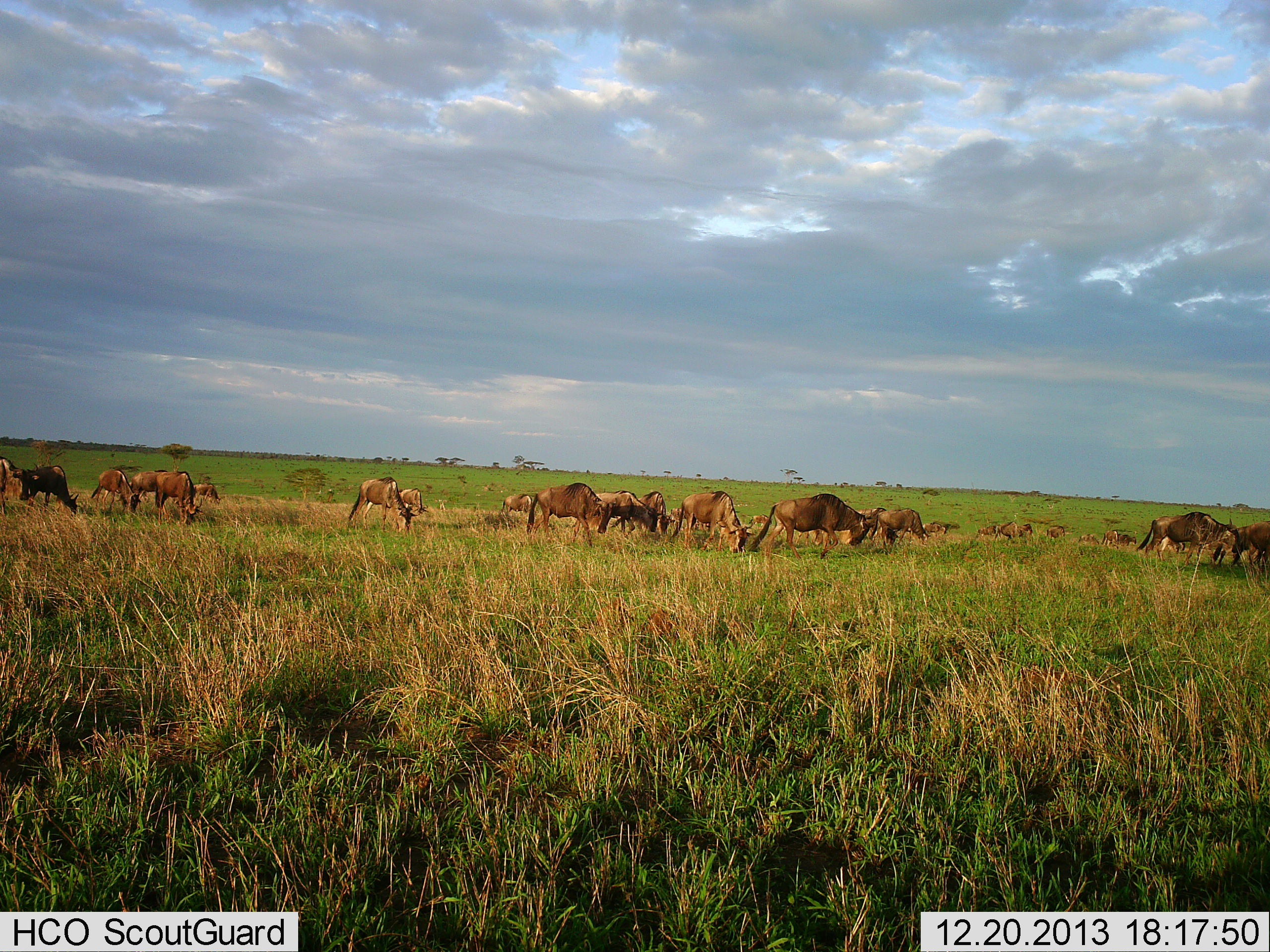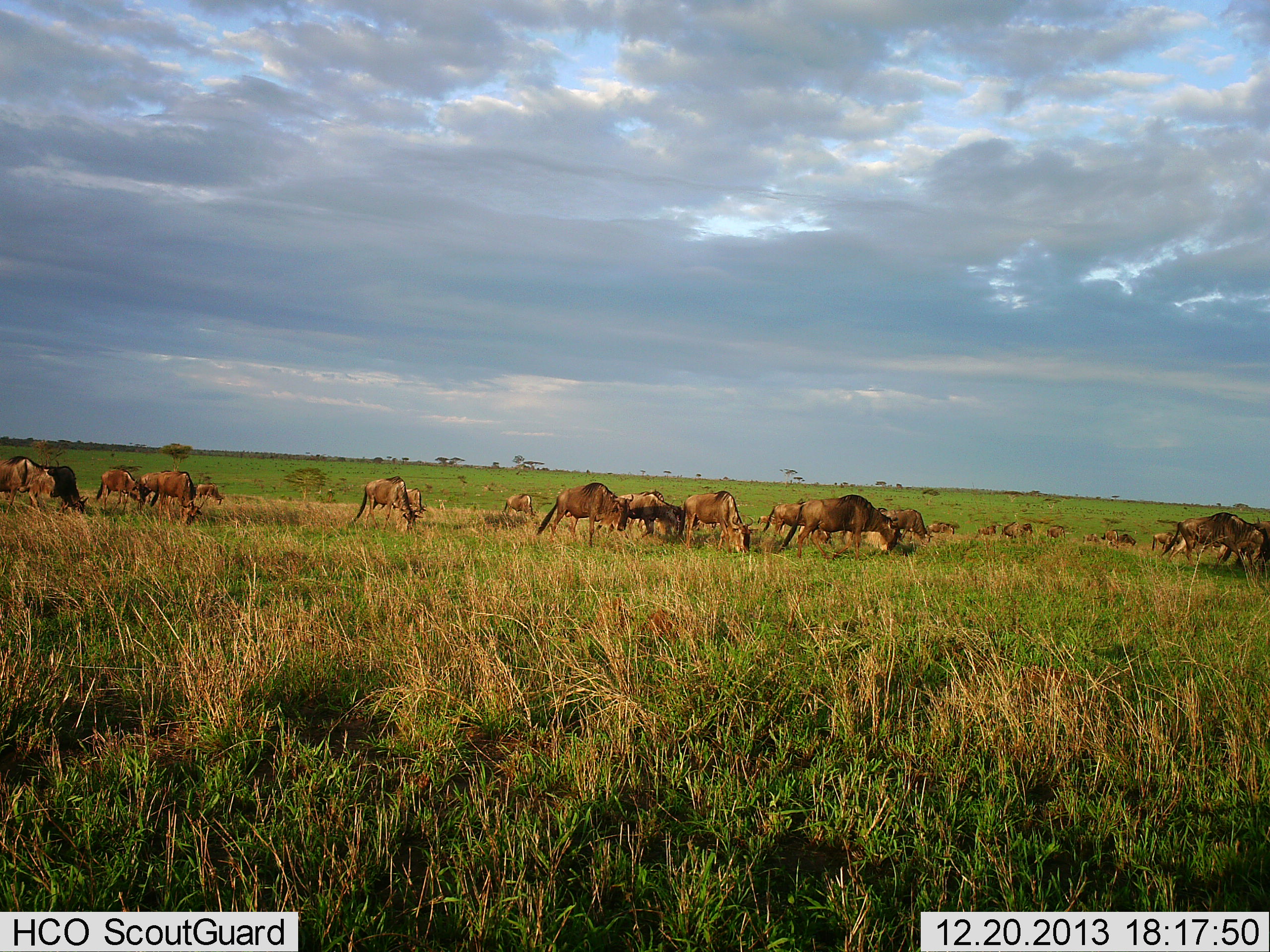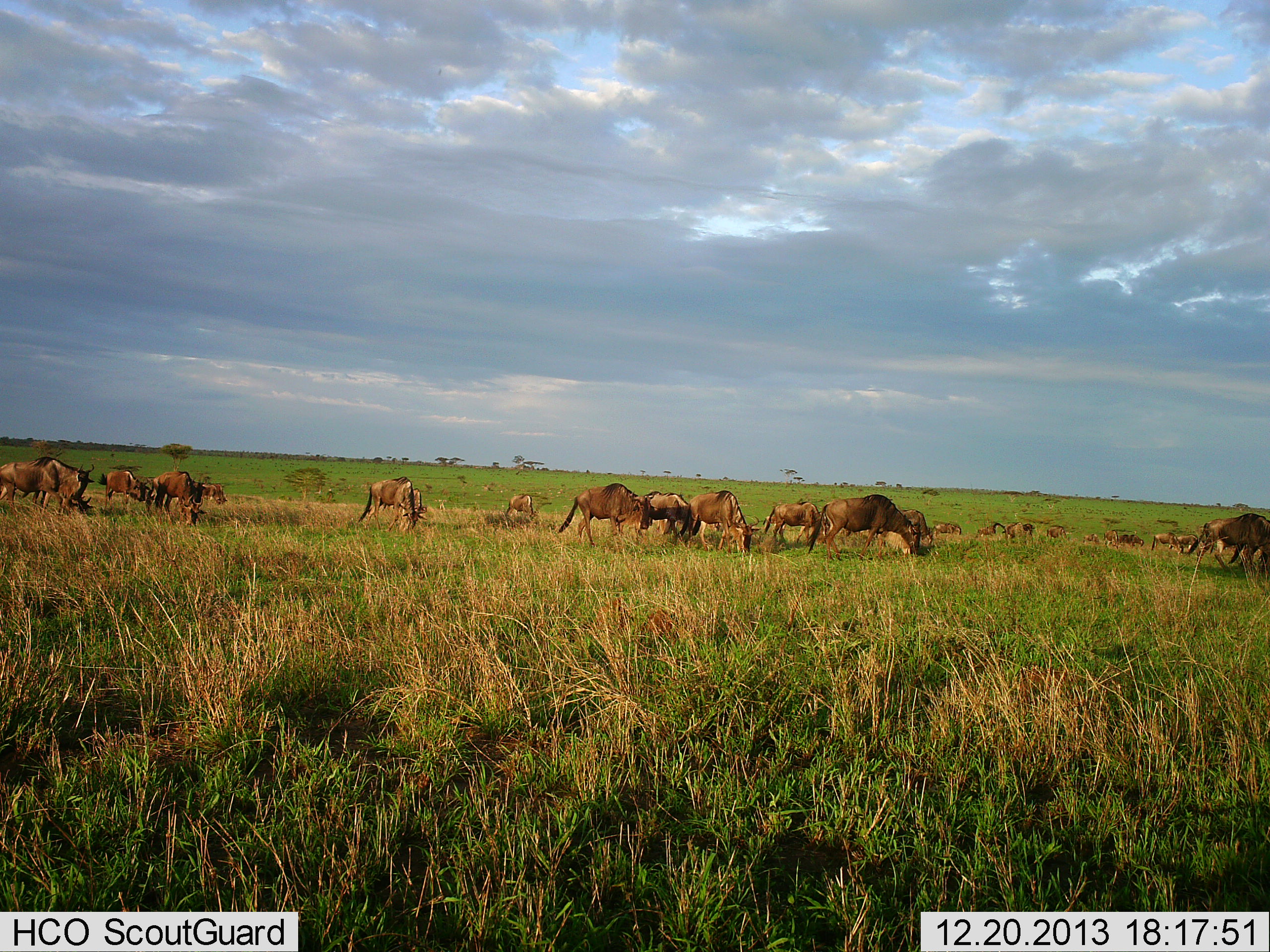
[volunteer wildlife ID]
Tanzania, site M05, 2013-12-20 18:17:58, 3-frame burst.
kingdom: Animalia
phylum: Chordata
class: Mammalia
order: Artiodactyla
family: Bovidae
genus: Connochaetes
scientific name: Connochaetes taurinus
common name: blue wildebeest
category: wildebeest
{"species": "wildebeest (blue wildebeest) (Connochaetes taurinus)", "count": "11-50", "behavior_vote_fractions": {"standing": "40%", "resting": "0%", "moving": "50%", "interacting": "0%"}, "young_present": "0%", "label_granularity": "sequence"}